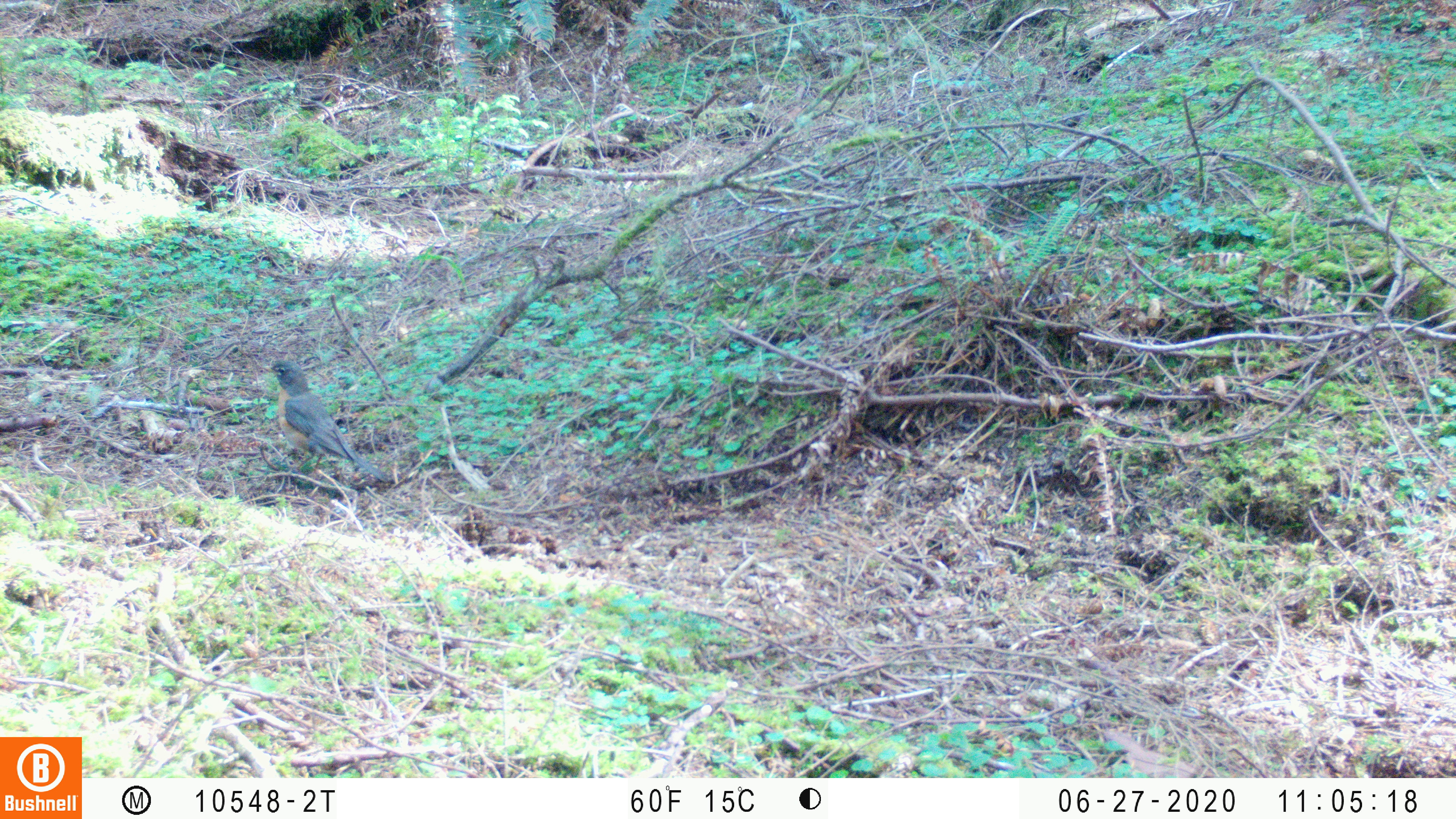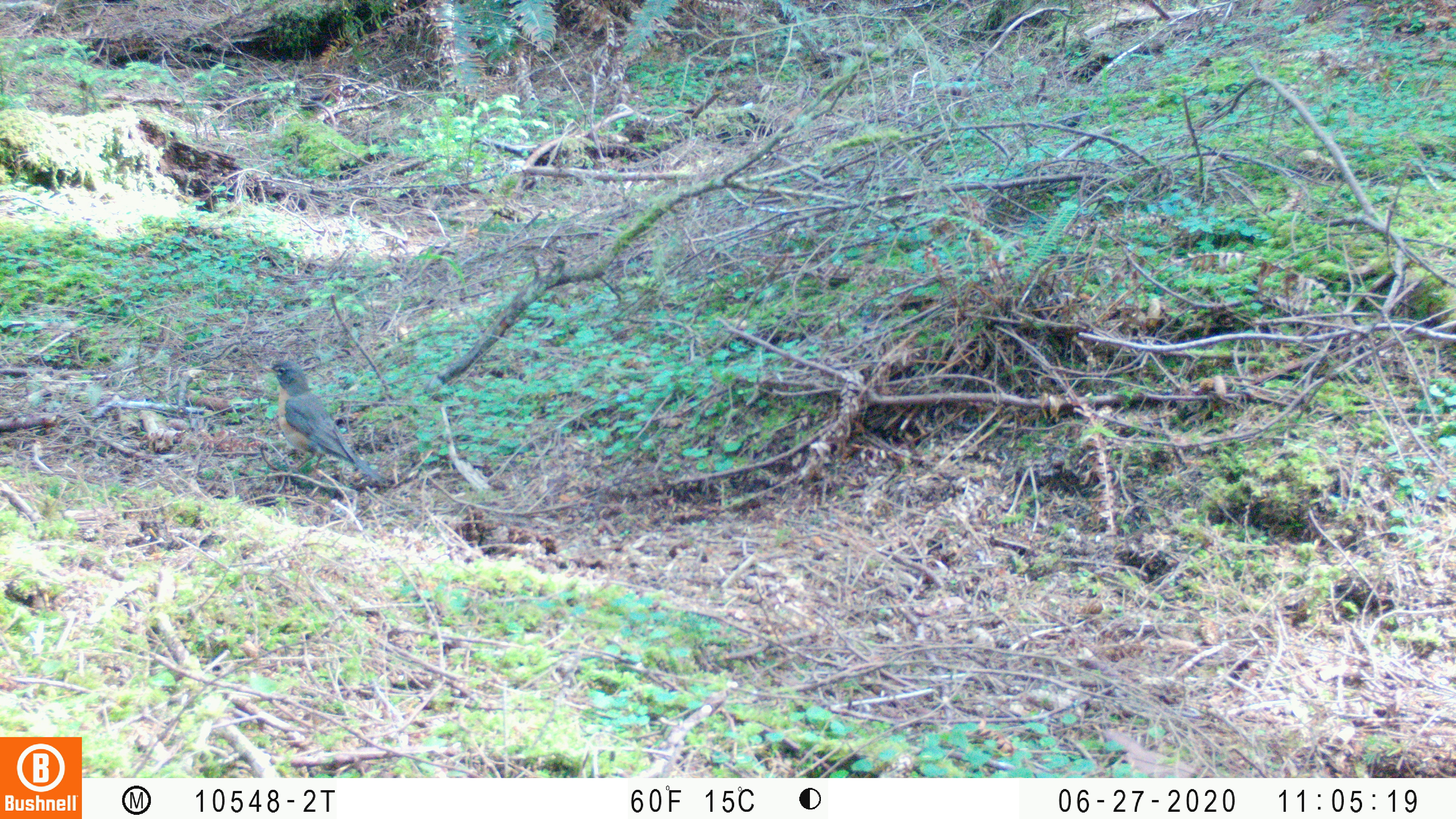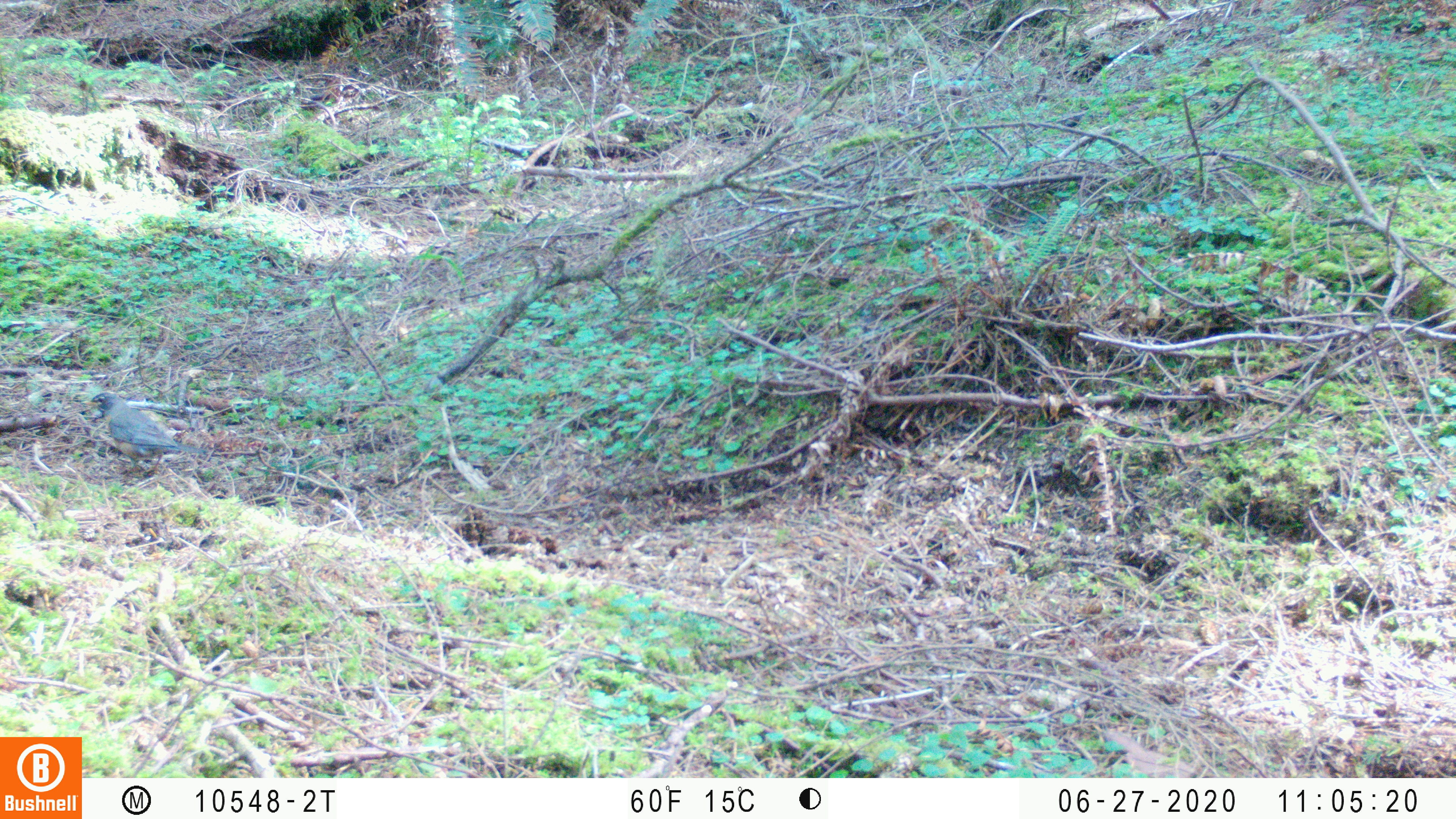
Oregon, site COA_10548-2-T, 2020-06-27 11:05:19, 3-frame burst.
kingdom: Animalia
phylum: Chordata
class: Aves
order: Passeriformes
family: Turdidae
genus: Turdus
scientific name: Turdus migratorius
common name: american robin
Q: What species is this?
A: American robin (Turdus migratorius).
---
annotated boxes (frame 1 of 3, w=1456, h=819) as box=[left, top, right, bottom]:
american robin: box=[248, 340, 412, 510]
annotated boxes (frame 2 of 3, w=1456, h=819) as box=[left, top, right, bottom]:
american robin: box=[251, 340, 414, 516]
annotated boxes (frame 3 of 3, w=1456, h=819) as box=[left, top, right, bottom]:
american robin: box=[72, 374, 237, 485]